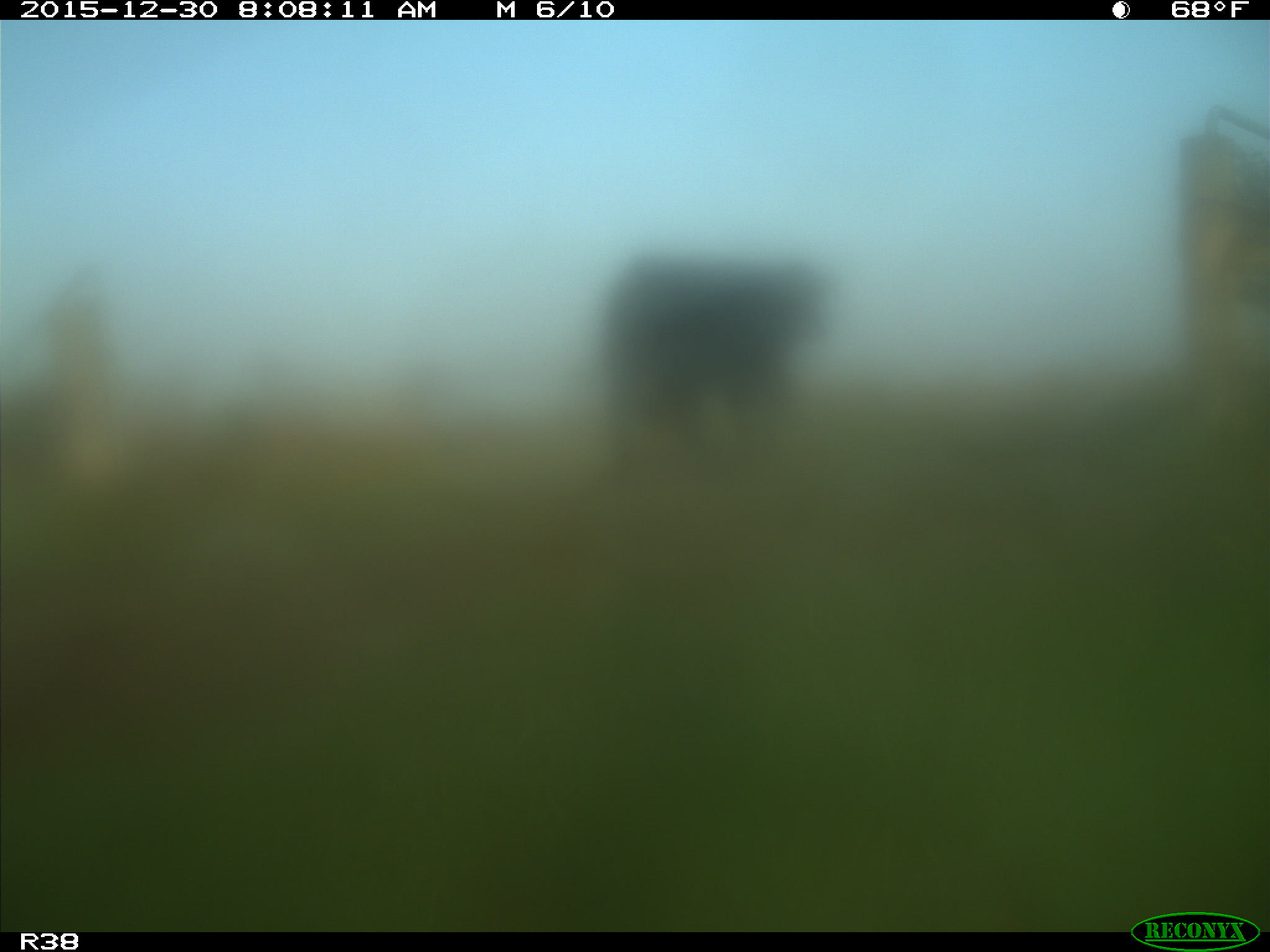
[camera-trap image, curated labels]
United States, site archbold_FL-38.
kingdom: Animalia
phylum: Chordata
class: Mammalia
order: Artiodactyla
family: Bovidae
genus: Bos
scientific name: Bos taurus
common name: domestic cow